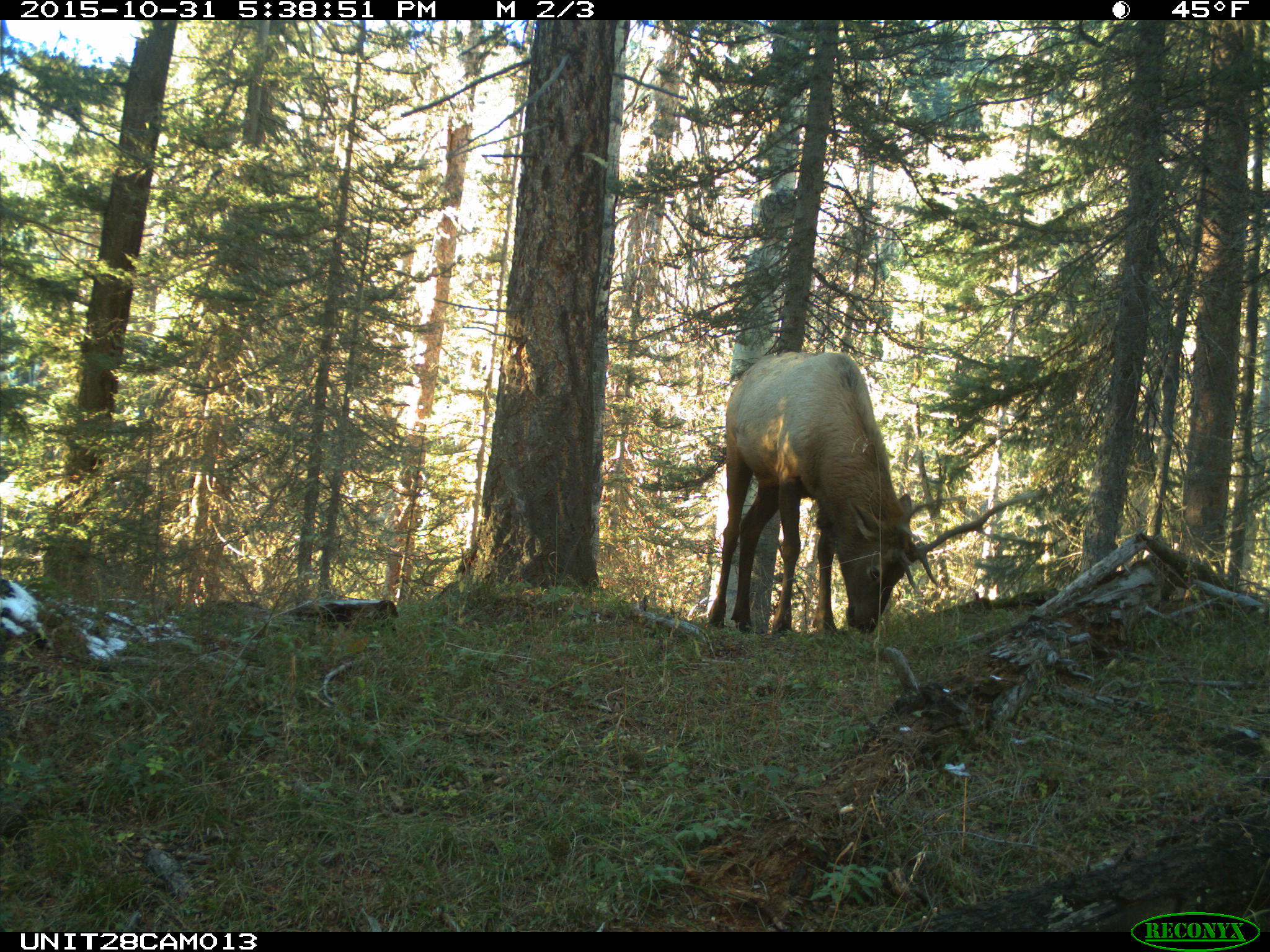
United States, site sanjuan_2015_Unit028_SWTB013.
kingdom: Animalia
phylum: Chordata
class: Mammalia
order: Artiodactyla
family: Cervidae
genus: Cervus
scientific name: Cervus elaphus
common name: red deer